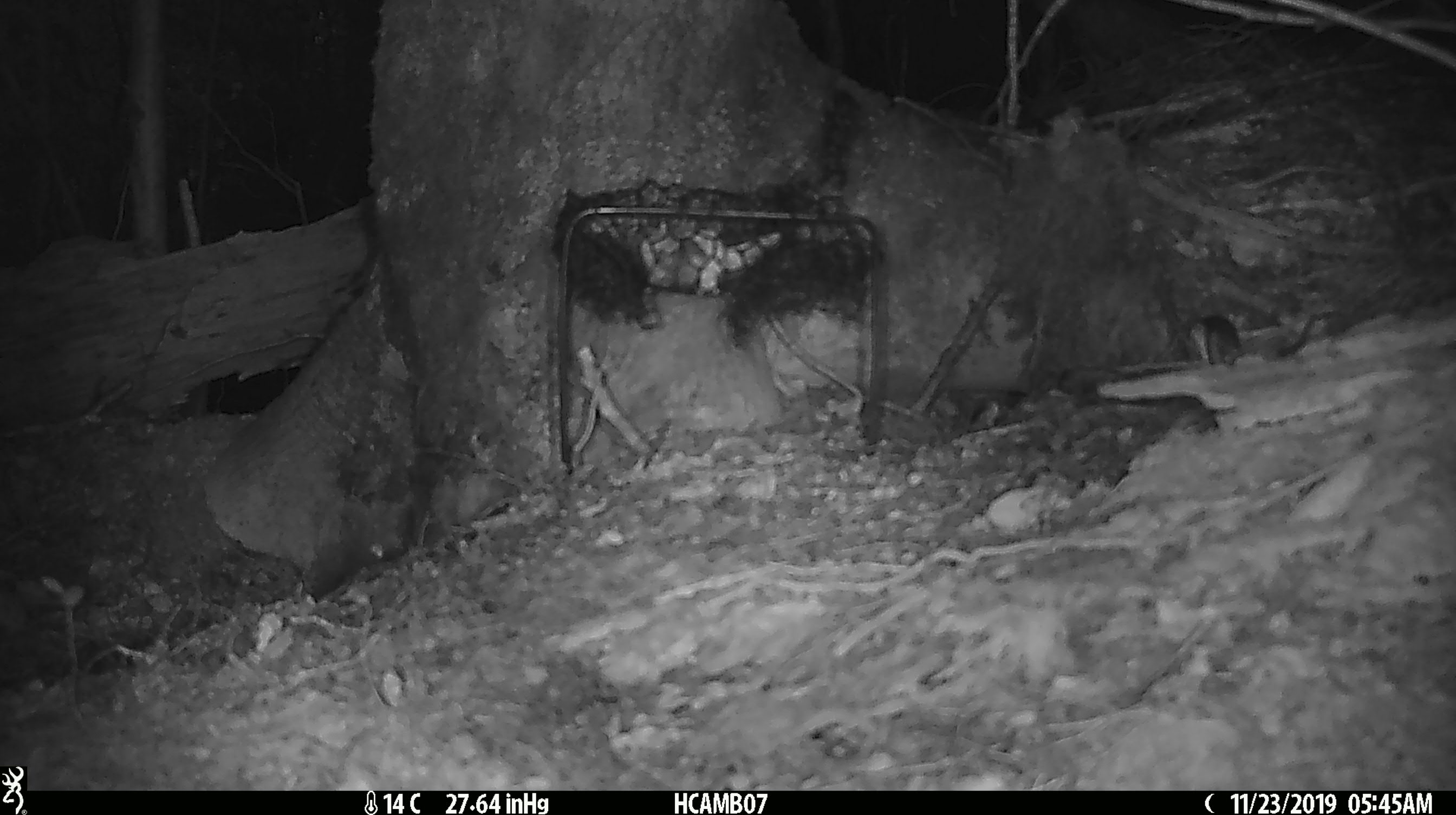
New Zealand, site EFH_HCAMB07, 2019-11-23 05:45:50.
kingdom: Animalia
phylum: Chordata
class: Mammalia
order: Rodentia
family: Muridae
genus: Mus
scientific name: Mus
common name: mouse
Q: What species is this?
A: Mouse (Mus).